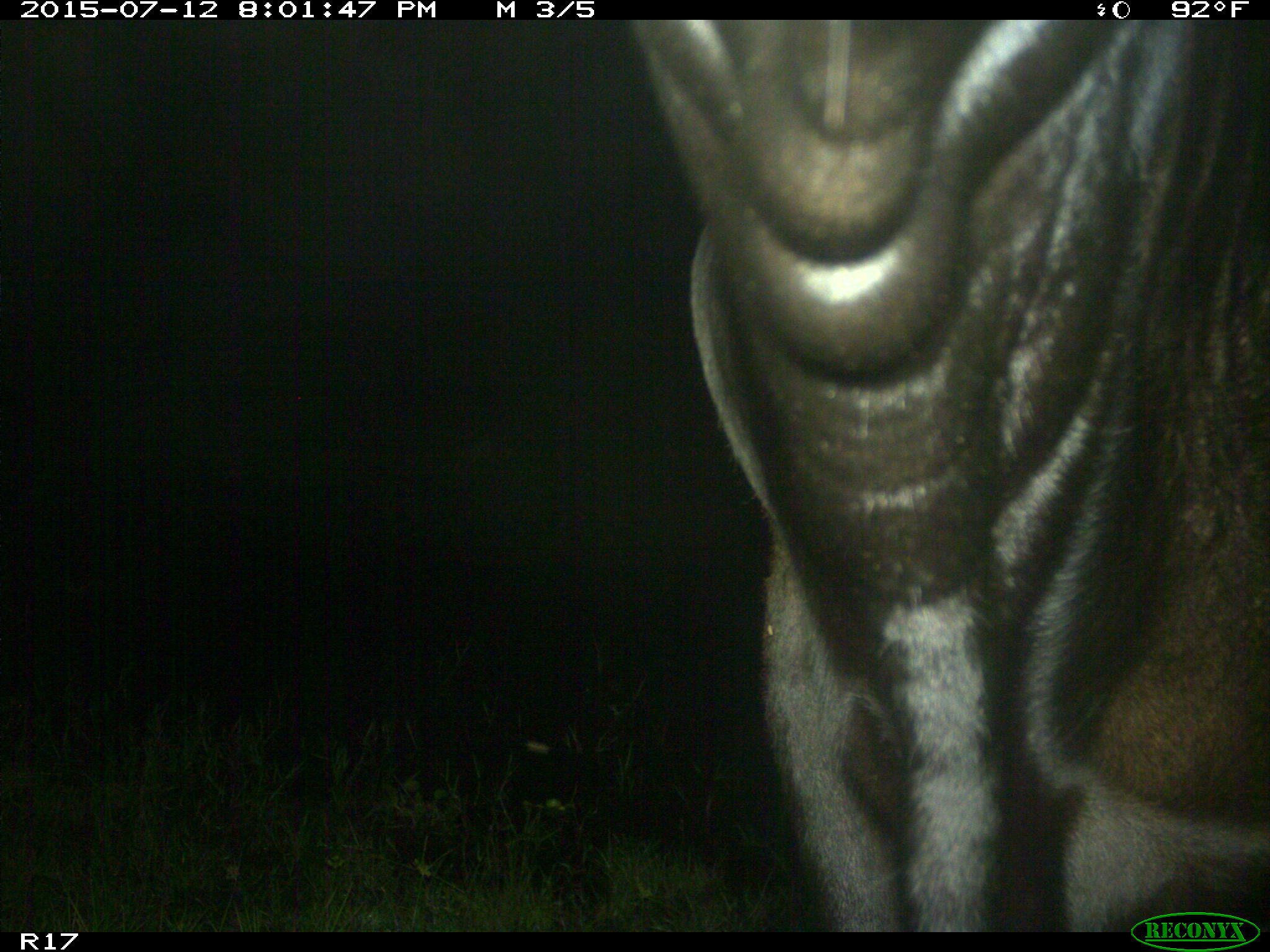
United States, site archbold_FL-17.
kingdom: Animalia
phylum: Chordata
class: Mammalia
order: Artiodactyla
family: Bovidae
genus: Bos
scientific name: Bos taurus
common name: domestic cow